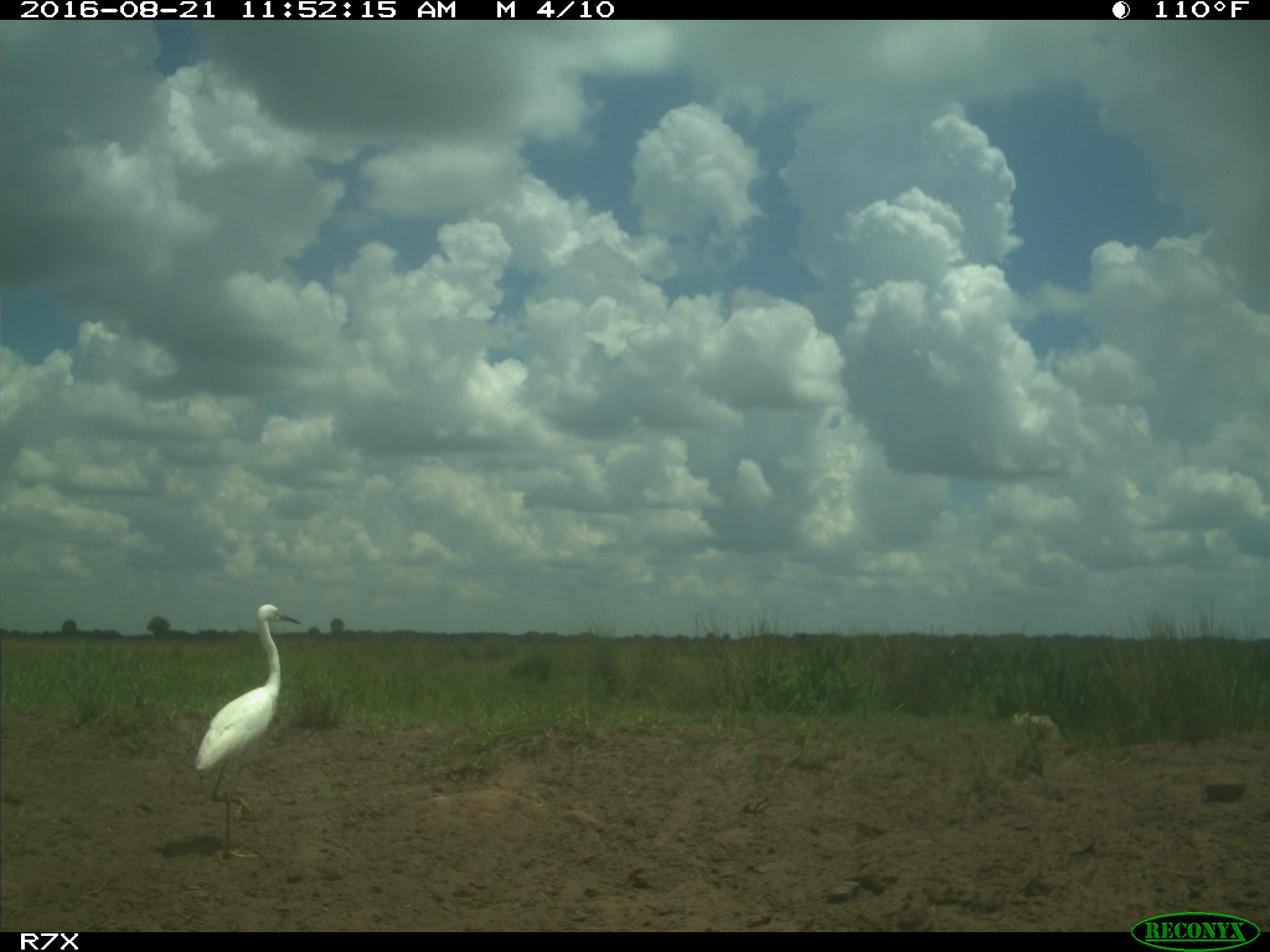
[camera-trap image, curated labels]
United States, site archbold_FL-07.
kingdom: Animalia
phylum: Chordata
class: Aves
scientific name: Aves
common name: birds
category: unidentified bird